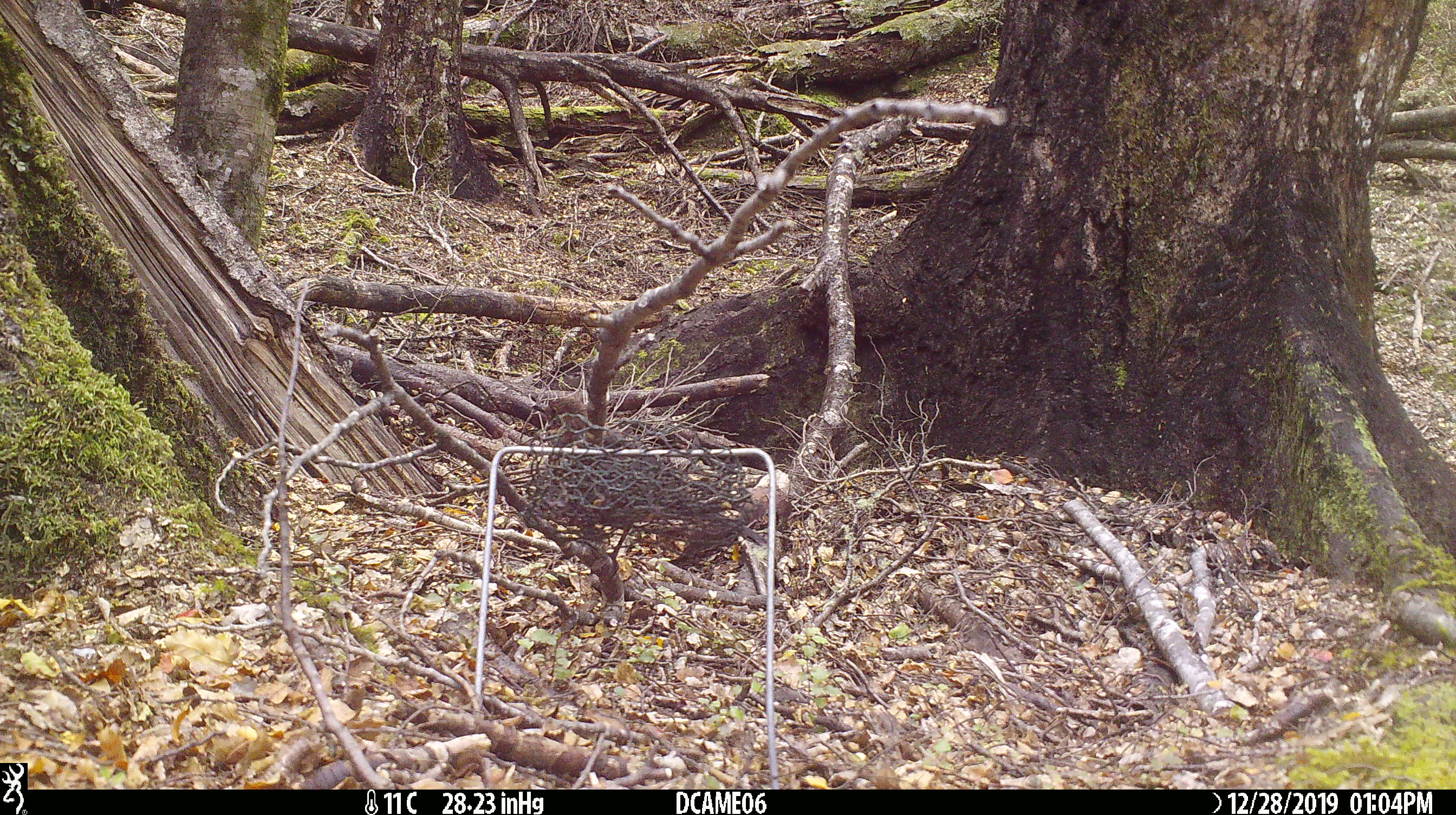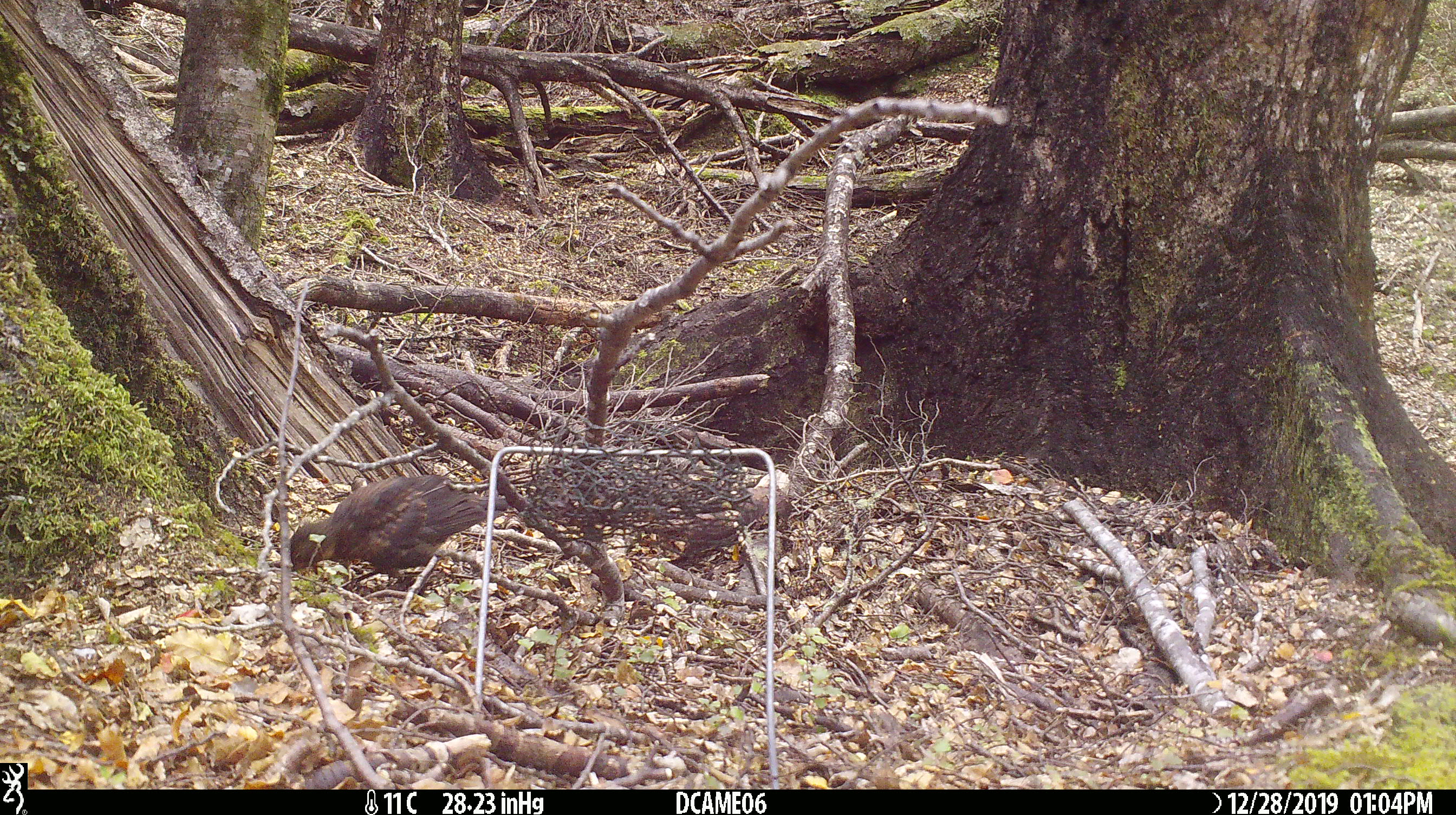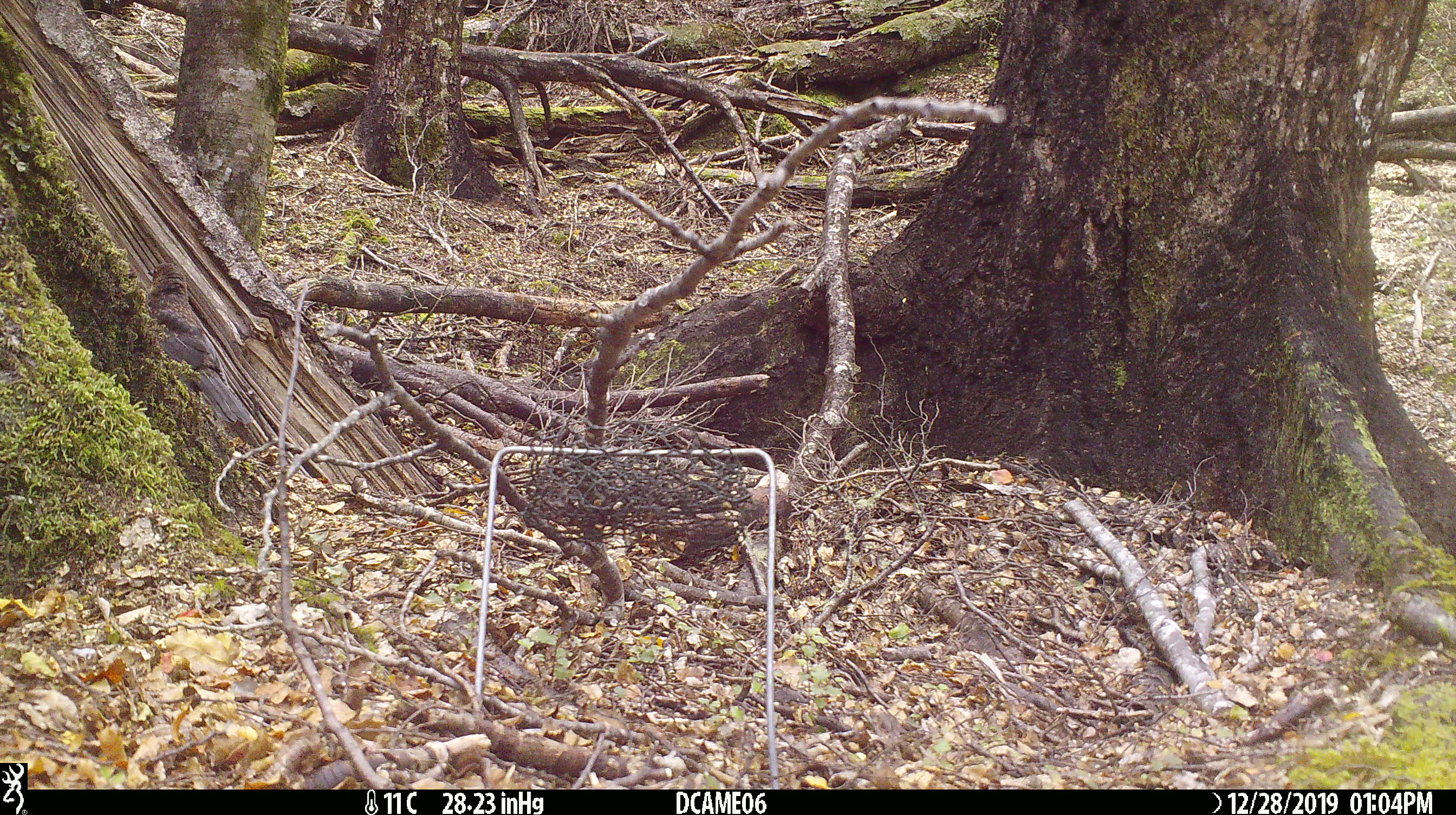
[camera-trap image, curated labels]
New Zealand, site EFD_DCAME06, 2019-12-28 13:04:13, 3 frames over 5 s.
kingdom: Animalia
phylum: Chordata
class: Aves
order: Passeriformes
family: Turdidae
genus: Turdus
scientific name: Turdus merula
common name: eurasian blackbird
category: blackbird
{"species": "blackbird (eurasian blackbird) (Turdus merula)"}